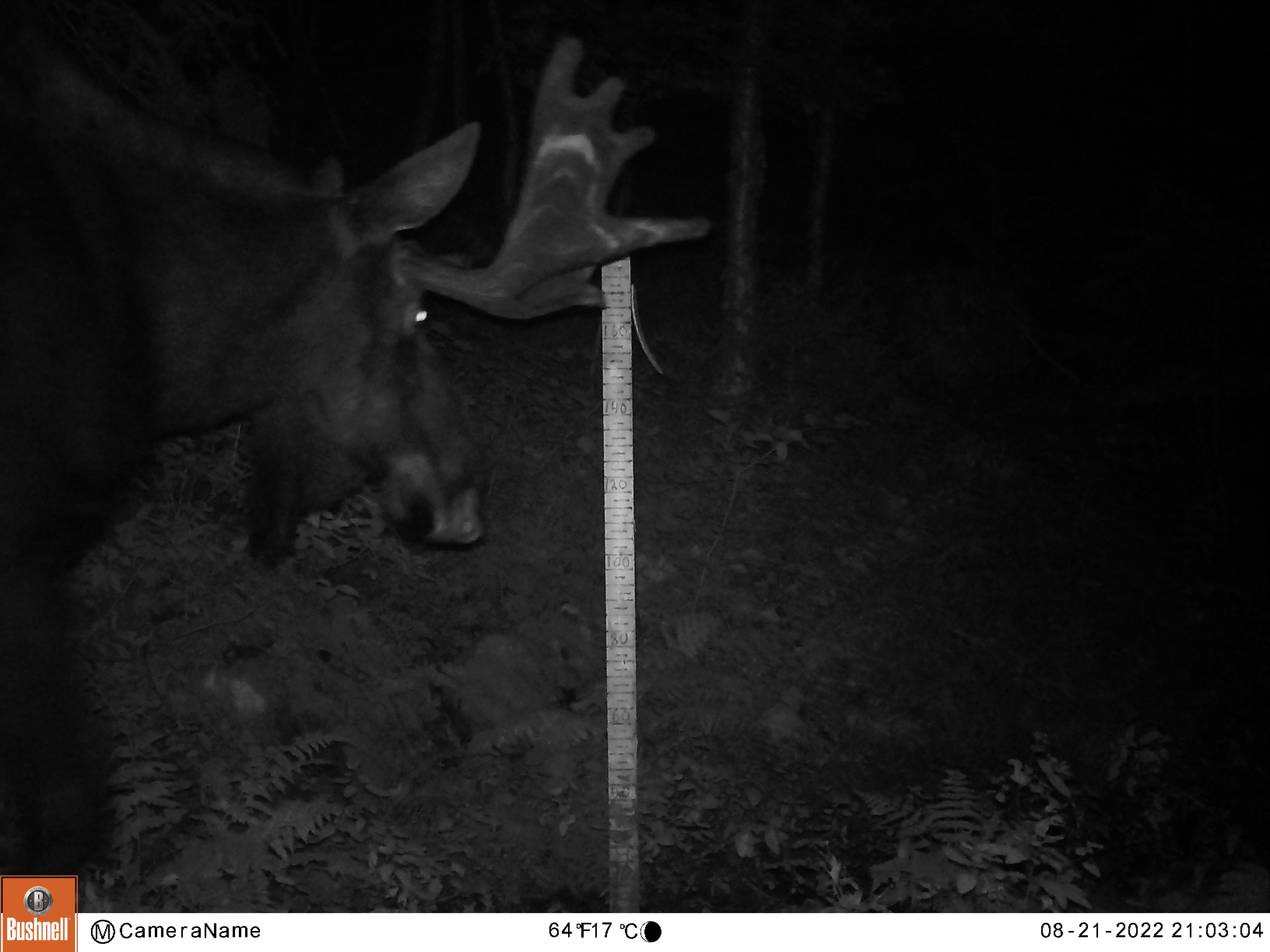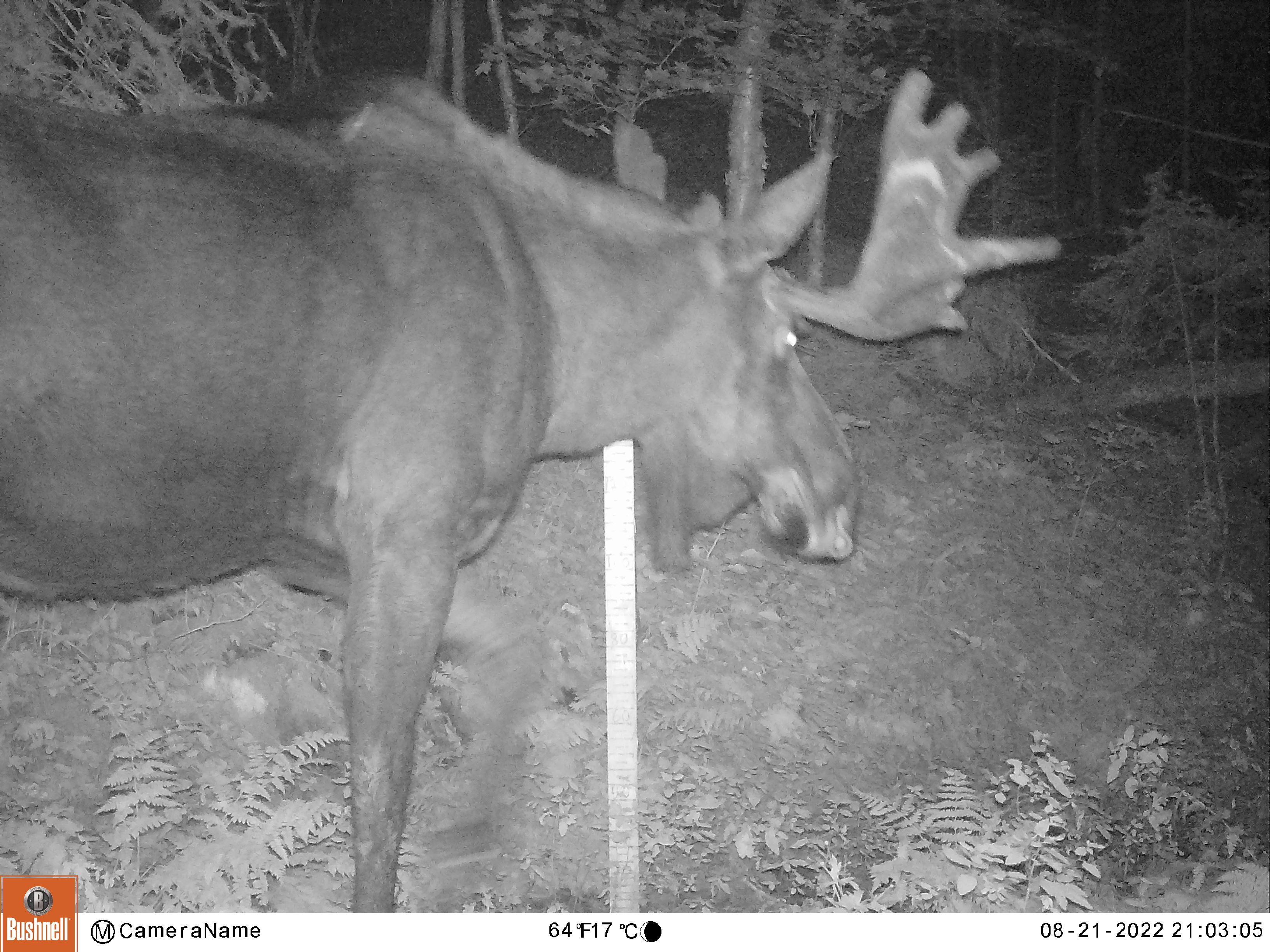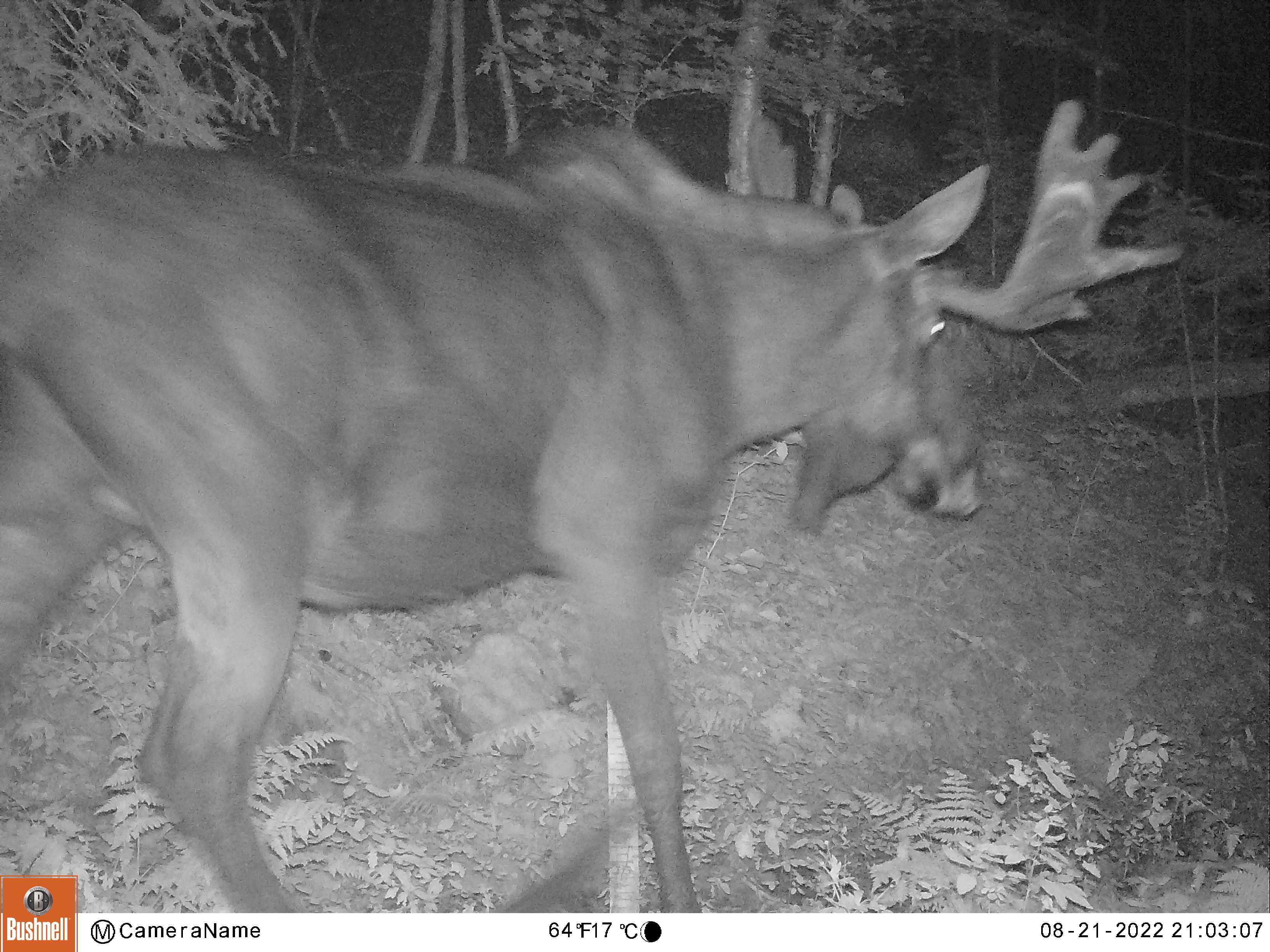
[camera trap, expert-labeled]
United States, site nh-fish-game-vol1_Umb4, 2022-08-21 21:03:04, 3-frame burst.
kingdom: Animalia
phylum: Chordata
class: Mammalia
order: Artiodactyla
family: Cervidae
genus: Alces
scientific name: Alces alces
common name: moose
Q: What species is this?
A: Moose (Alces alces).